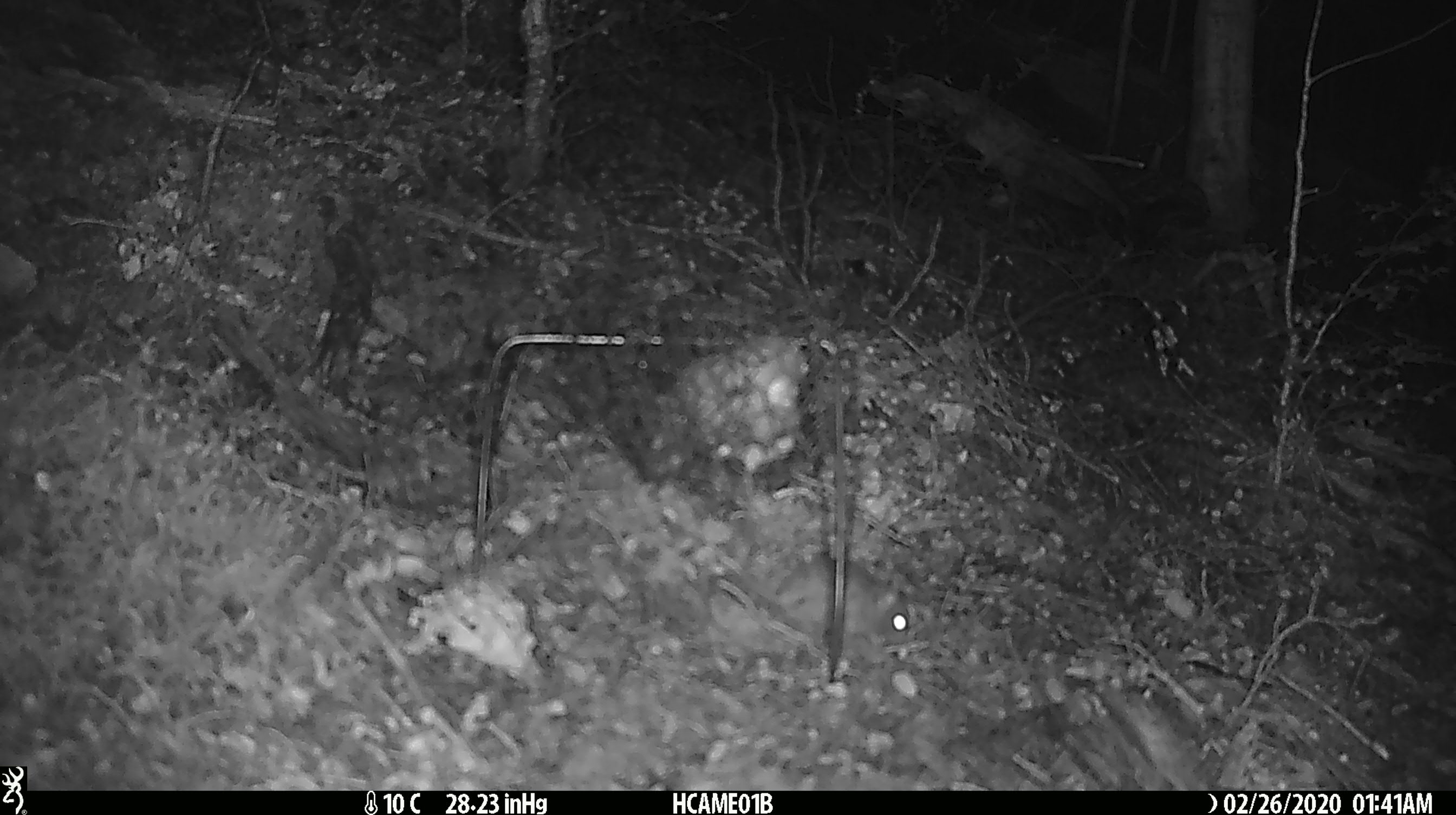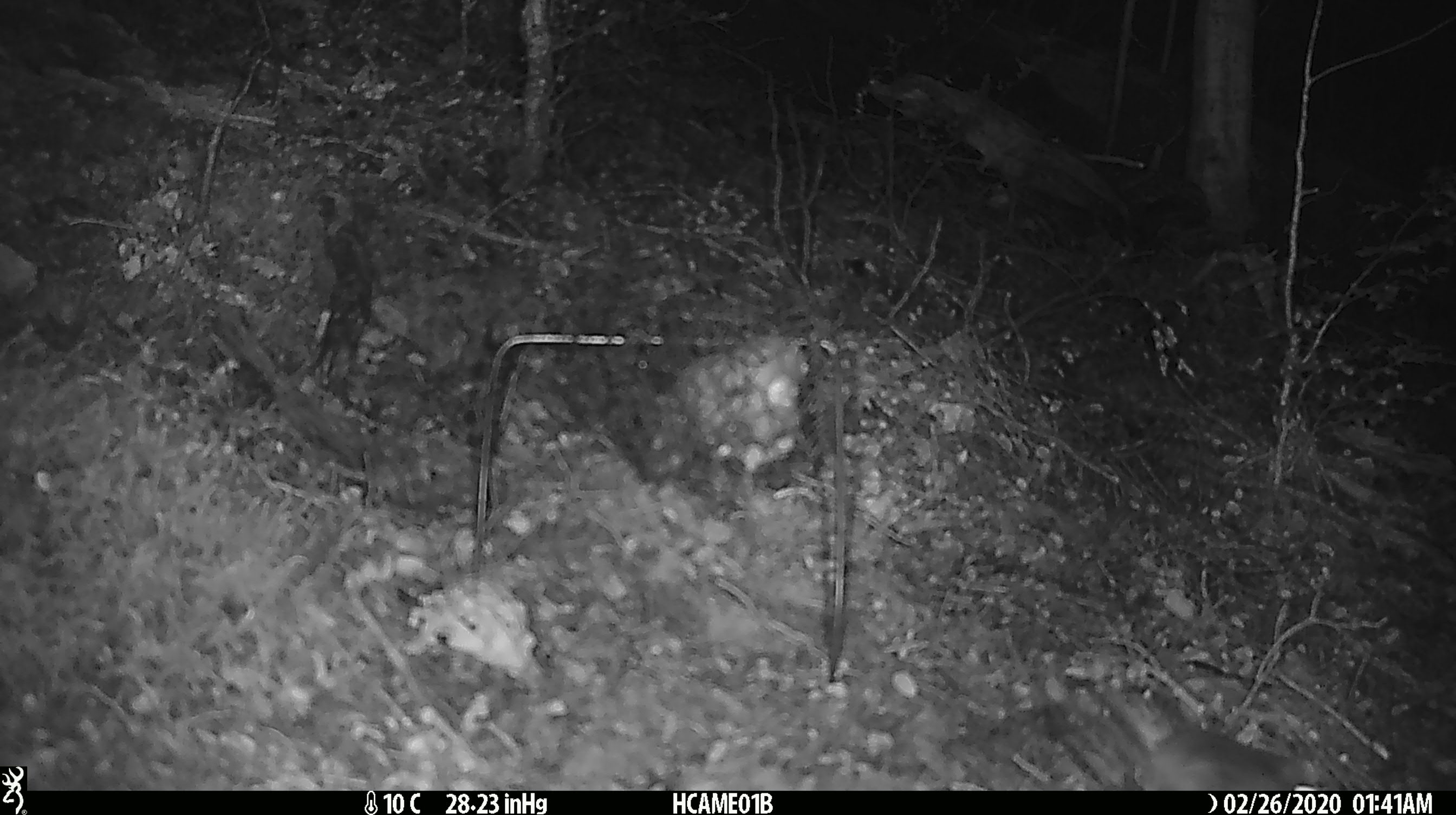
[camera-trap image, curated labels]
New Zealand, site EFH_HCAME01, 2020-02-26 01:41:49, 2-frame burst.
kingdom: Animalia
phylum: Chordata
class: Mammalia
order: Rodentia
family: Muridae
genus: Mus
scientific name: Mus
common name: mouse